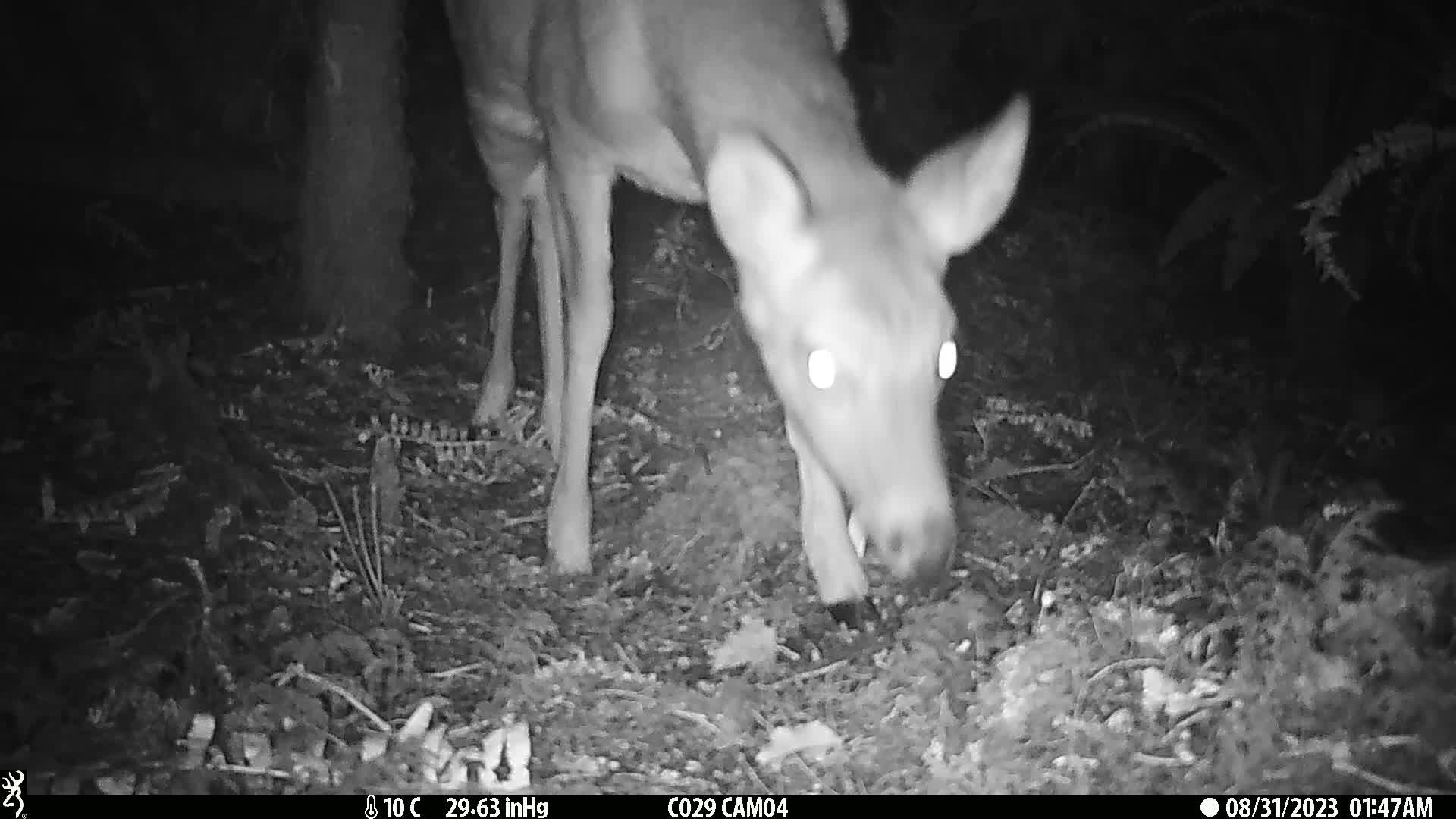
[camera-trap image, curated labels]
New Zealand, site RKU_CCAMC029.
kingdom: Animalia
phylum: Chordata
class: Mammalia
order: Artiodactyla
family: Cervidae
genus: Odocoileus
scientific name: Odocoileus virginianus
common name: white-tailed deer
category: white tailed deer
White tailed deer (white-tailed deer) (Odocoileus virginianus).